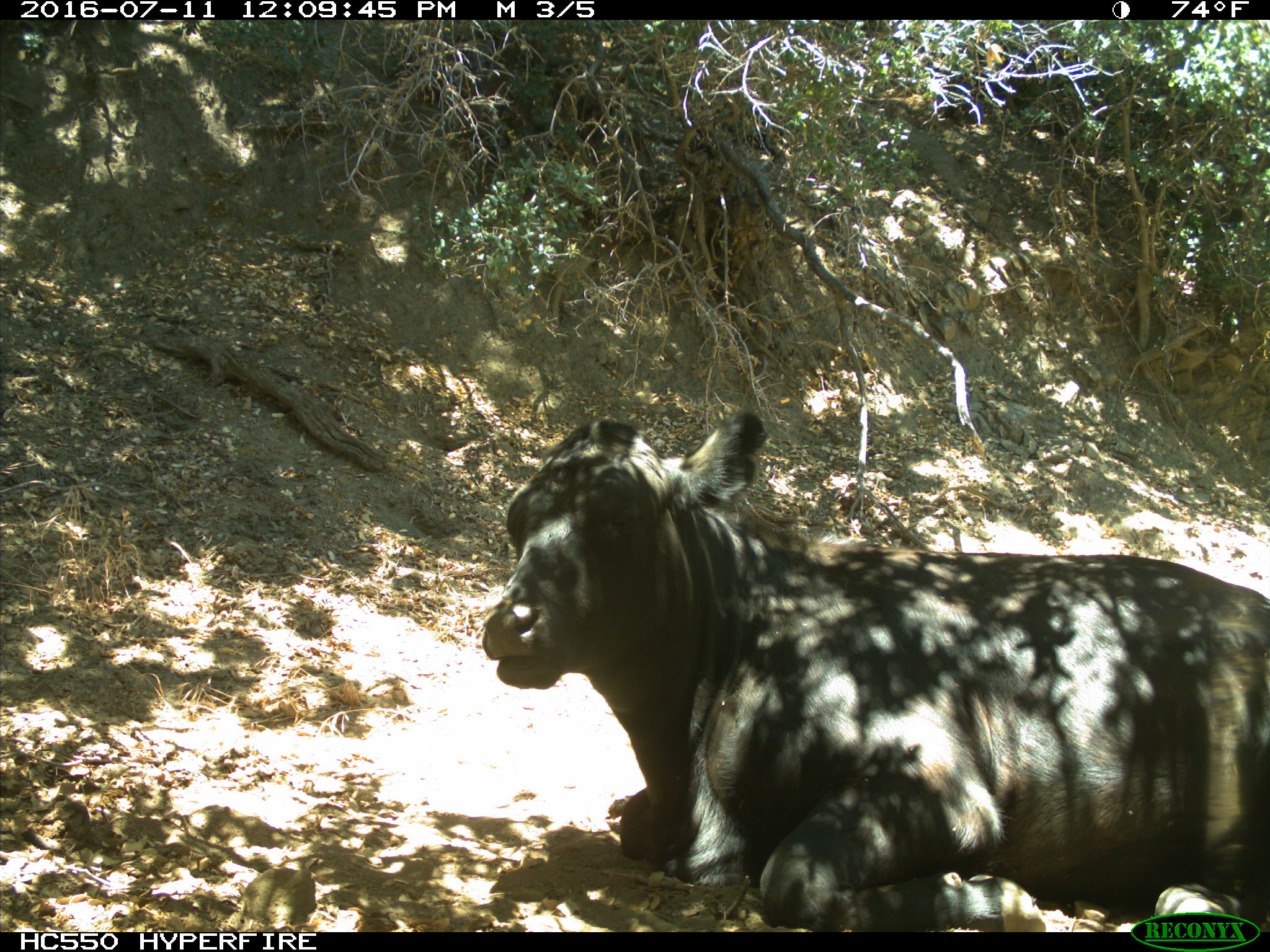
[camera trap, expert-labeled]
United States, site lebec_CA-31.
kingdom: Animalia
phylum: Chordata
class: Mammalia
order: Artiodactyla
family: Bovidae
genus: Bos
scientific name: Bos taurus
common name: domestic cow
Bos taurus (domestic cow).